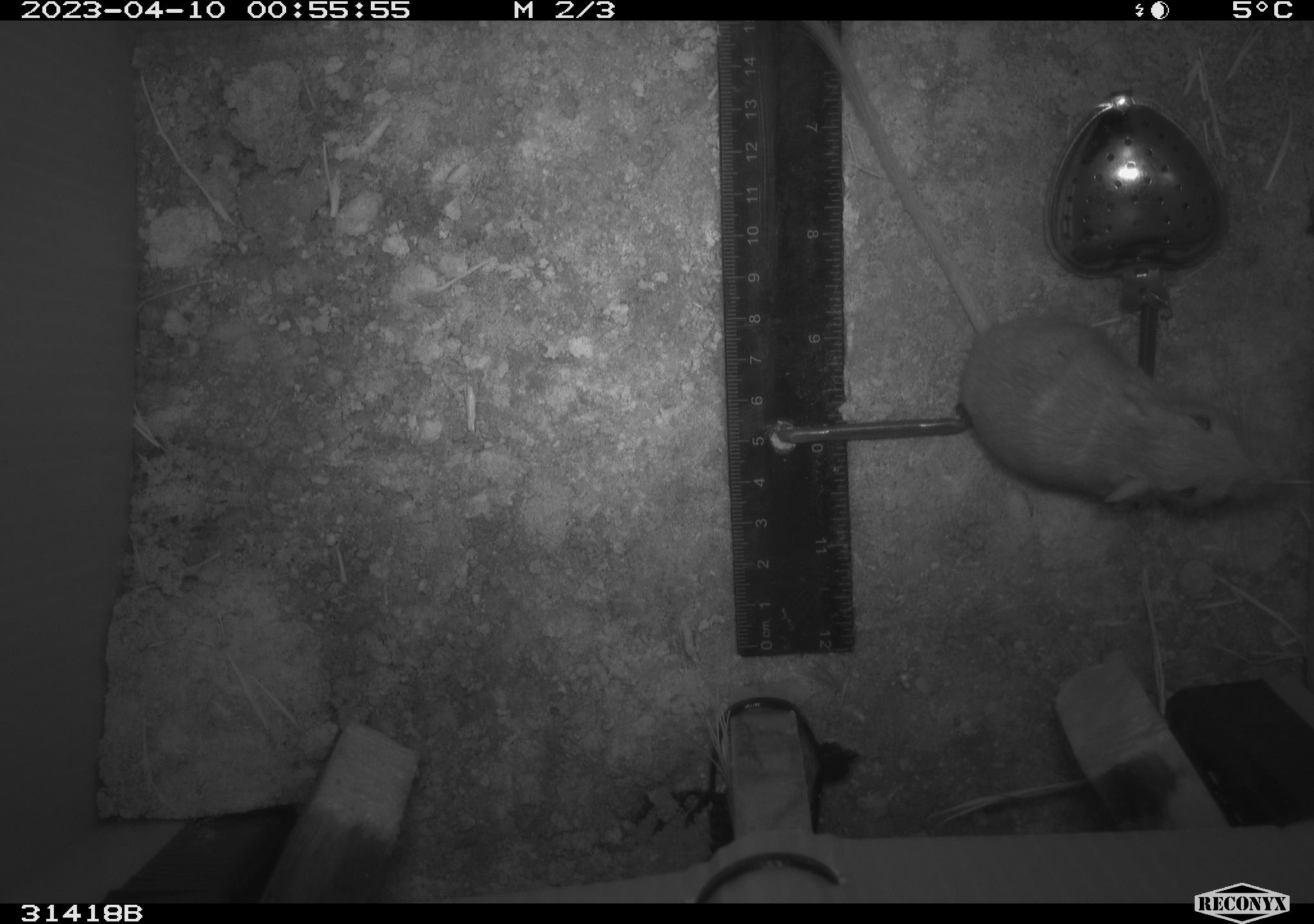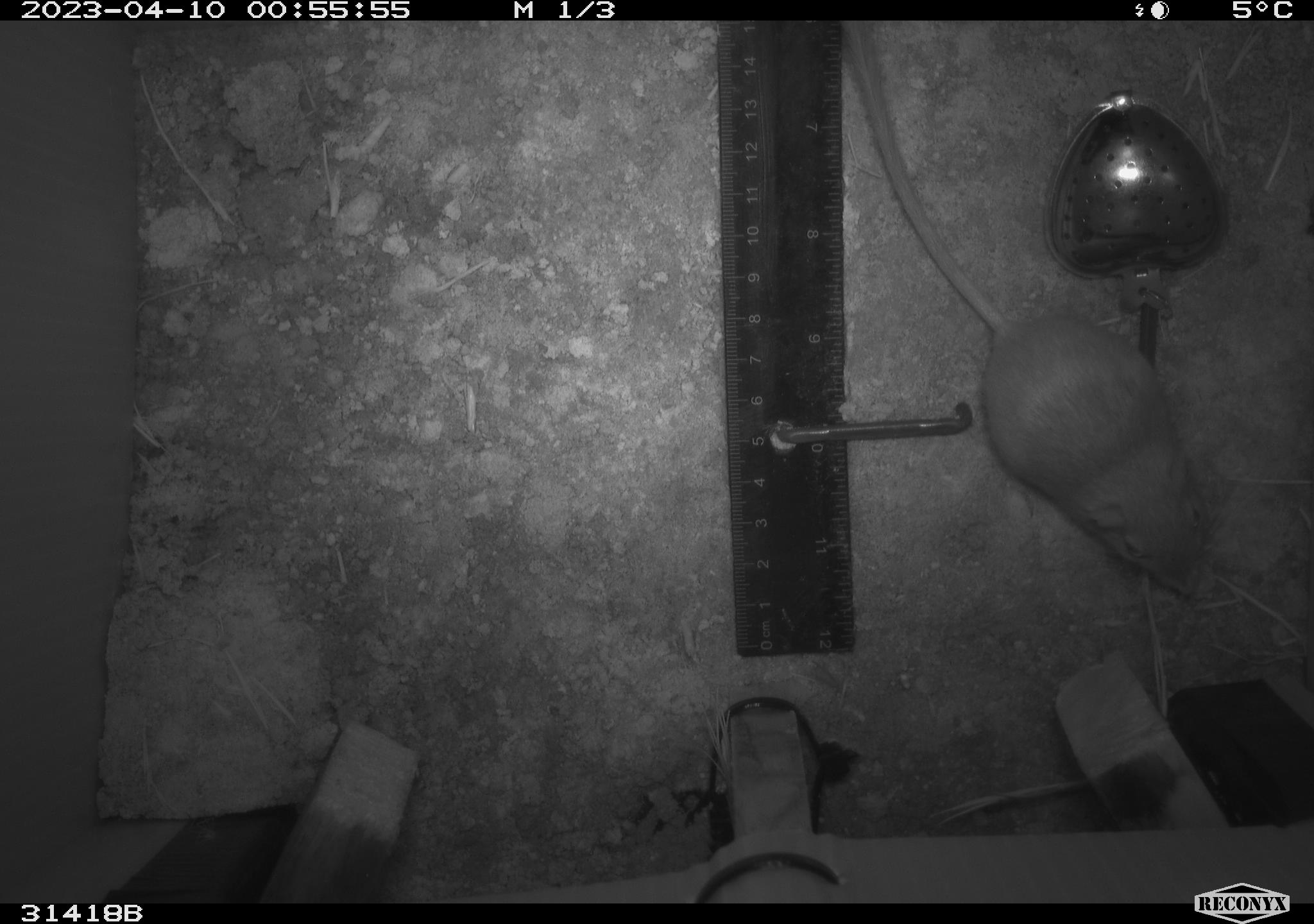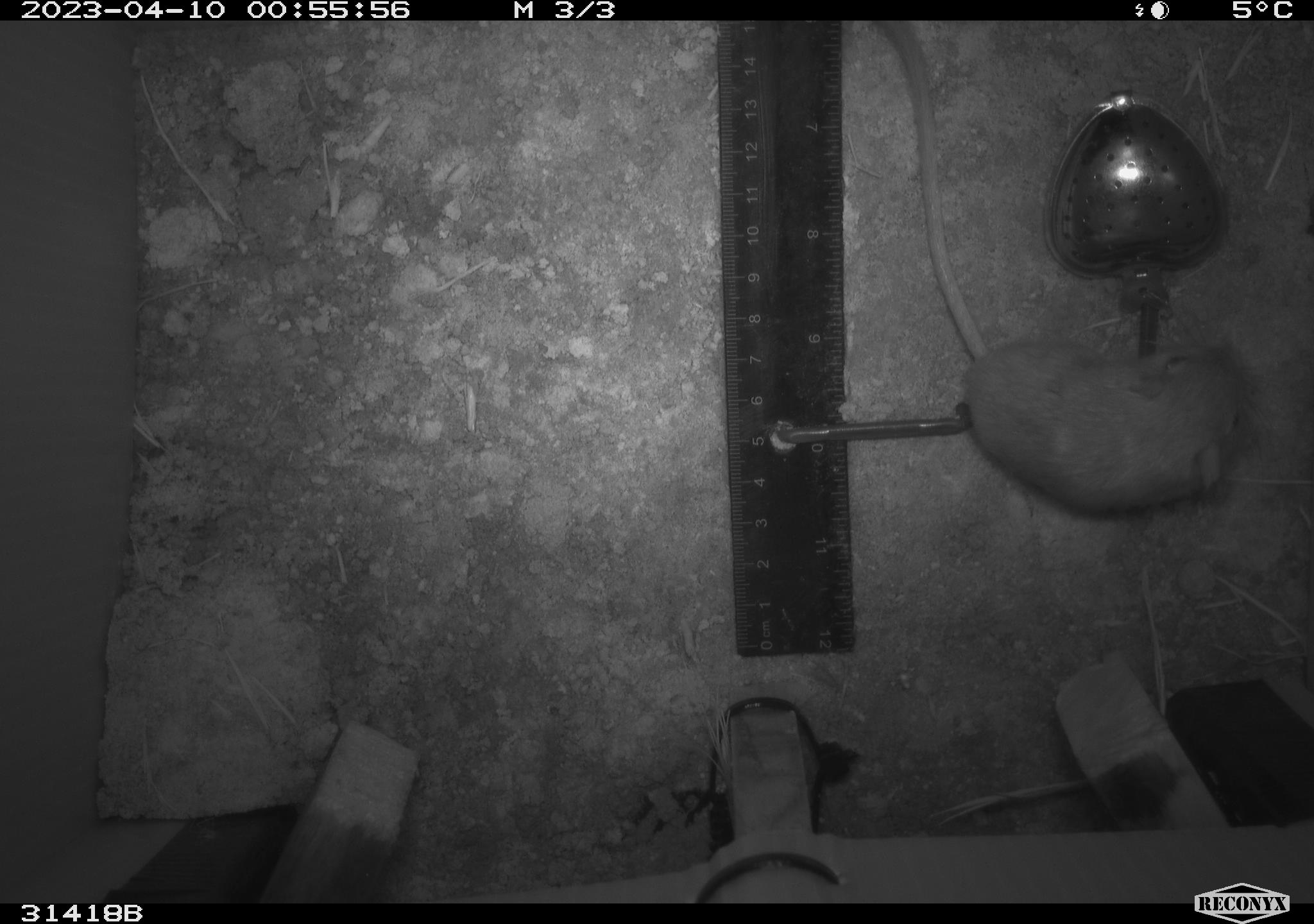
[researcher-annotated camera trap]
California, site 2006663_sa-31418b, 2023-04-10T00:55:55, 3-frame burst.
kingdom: Animalia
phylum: Chordata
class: Mammalia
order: Rodentia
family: Heteromyidae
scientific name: Heteromyidae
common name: kangaroo rats and pocket mice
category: heteromyidae family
Heteromyidae family (kangaroo rats and pocket mice) (Heteromyidae).